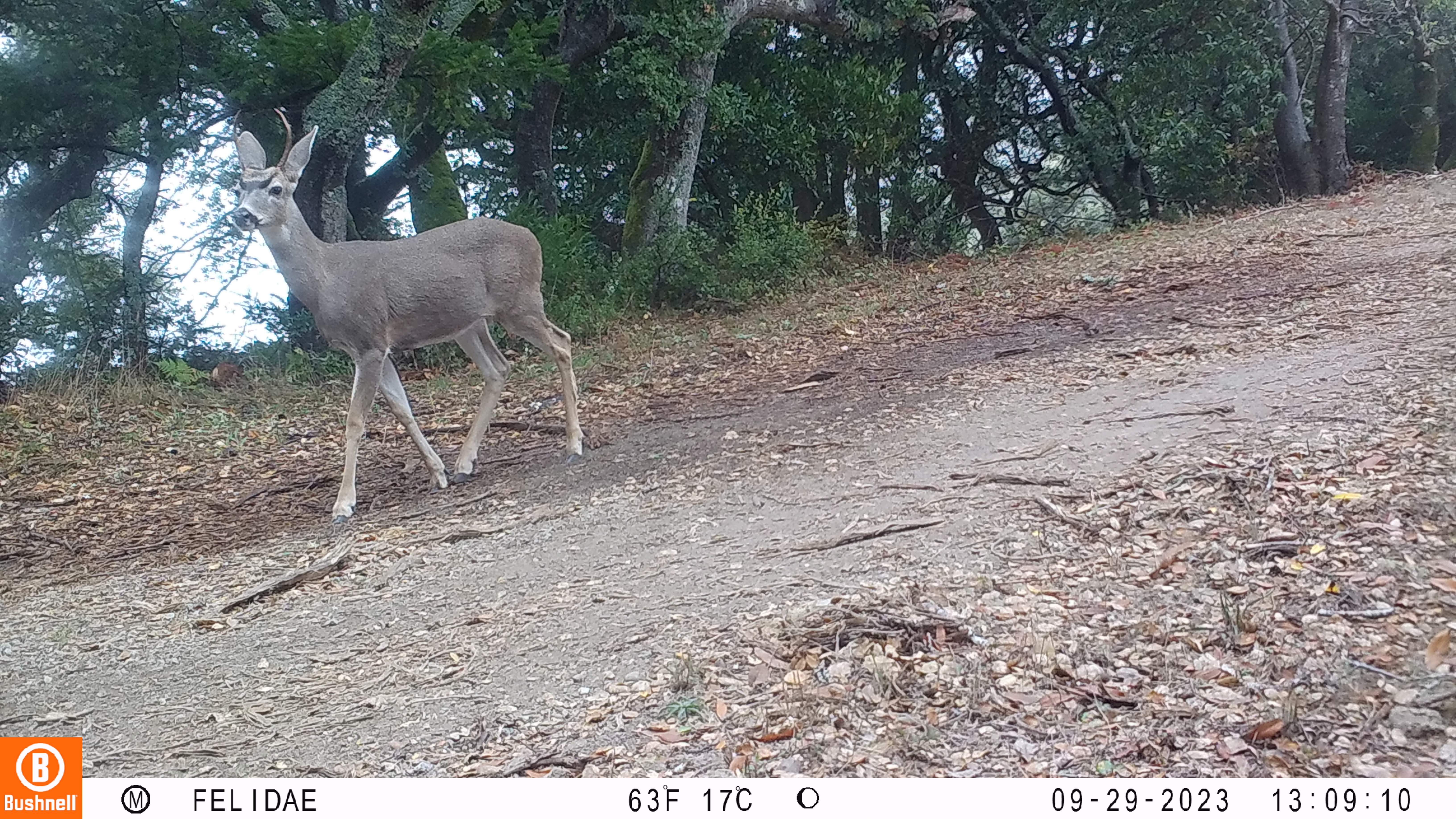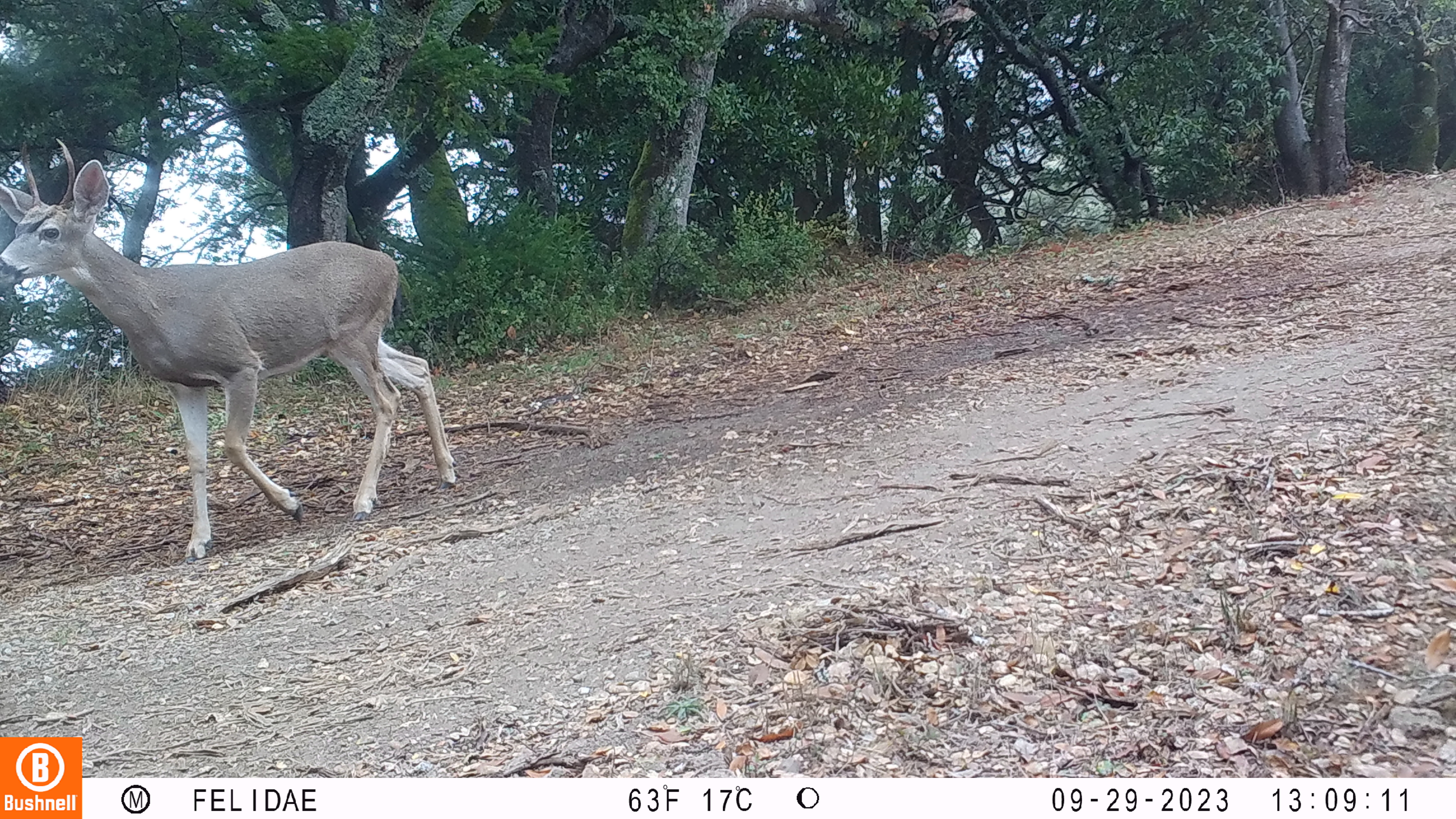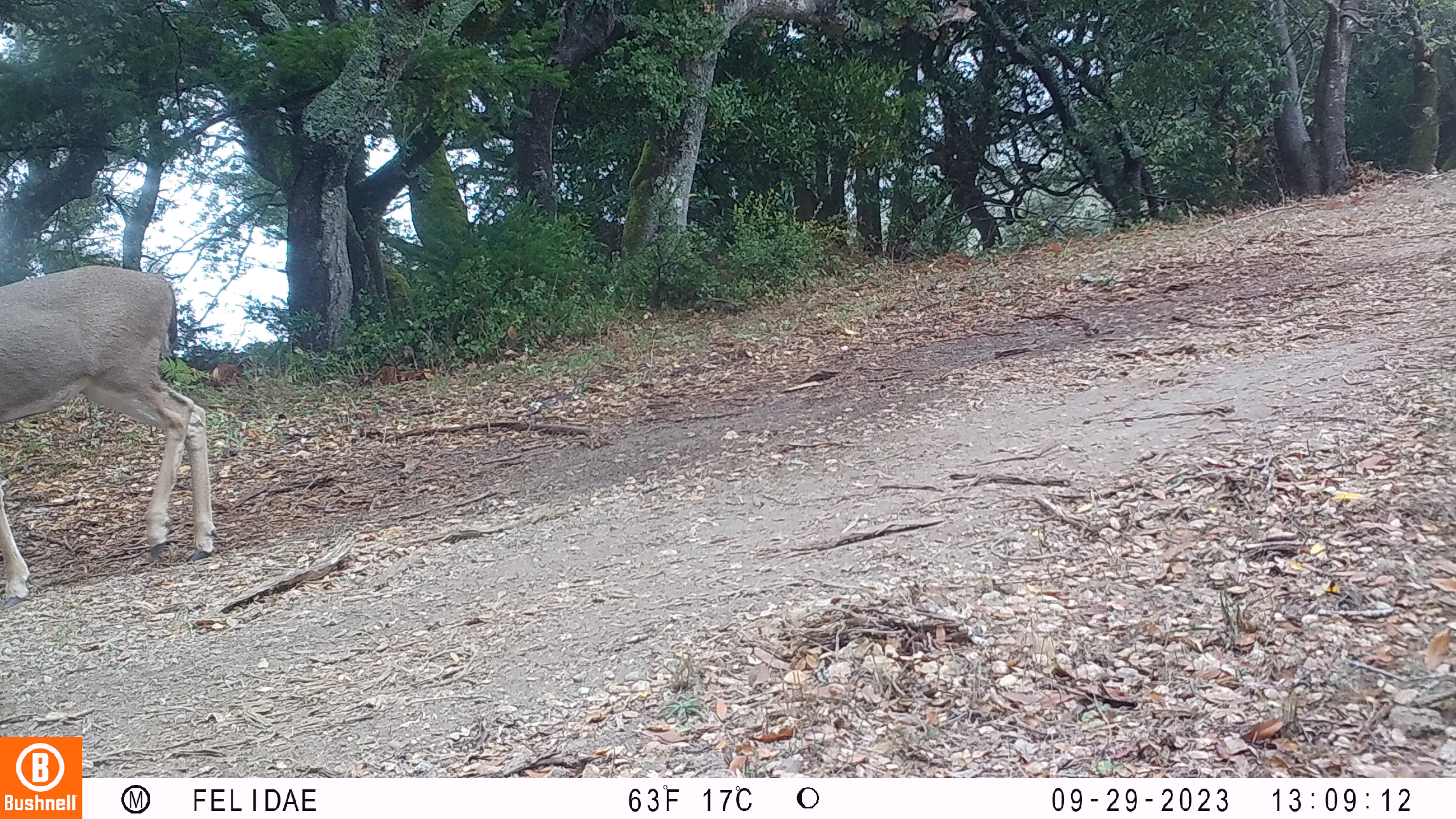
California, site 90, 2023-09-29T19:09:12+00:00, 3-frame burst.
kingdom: Animalia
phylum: Chordata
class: Mammalia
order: Artiodactyla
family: Cervidae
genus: Odocoileus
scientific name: Odocoileus hemionus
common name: mule deer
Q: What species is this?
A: Mule deer (Odocoileus hemionus).